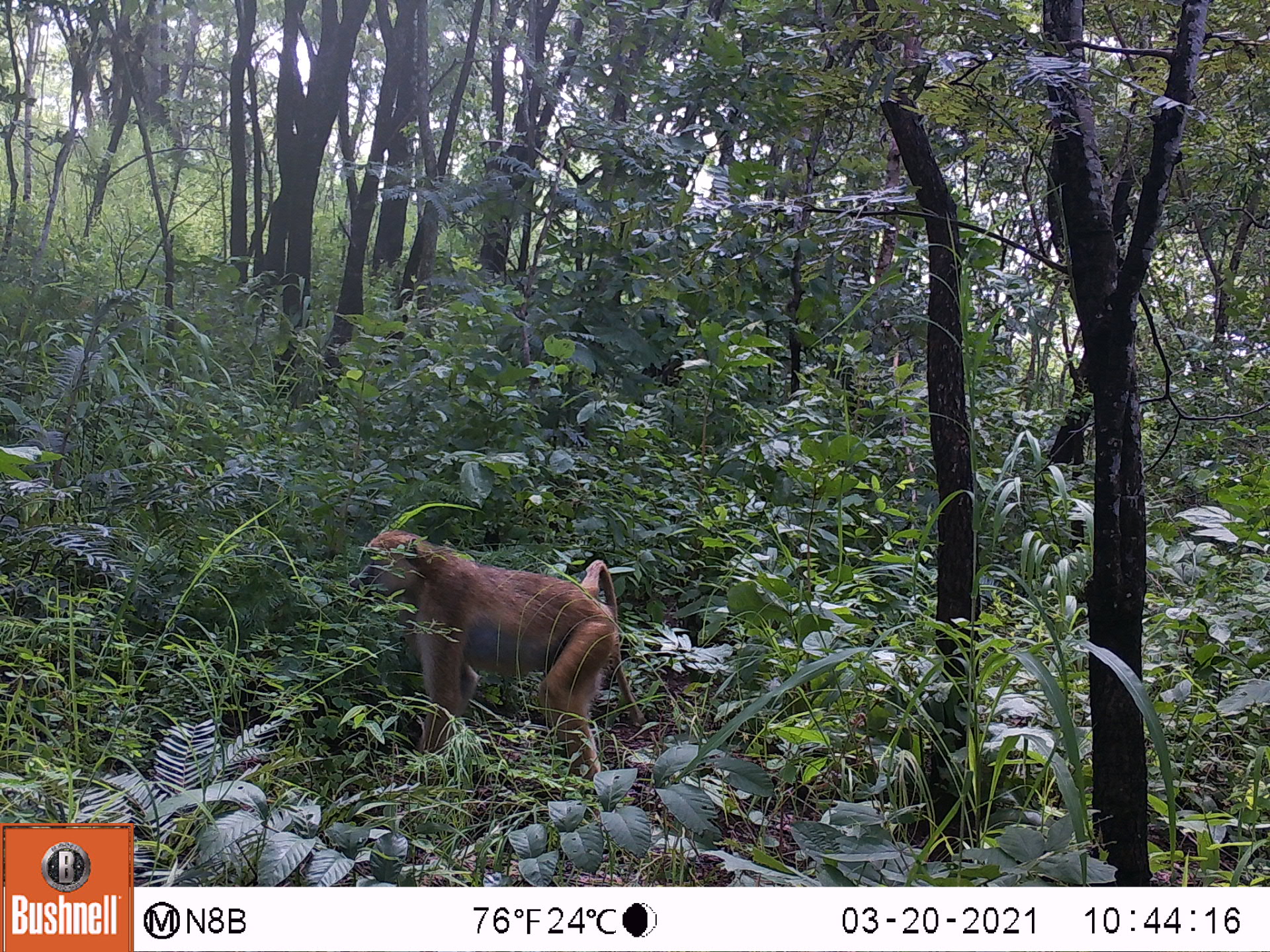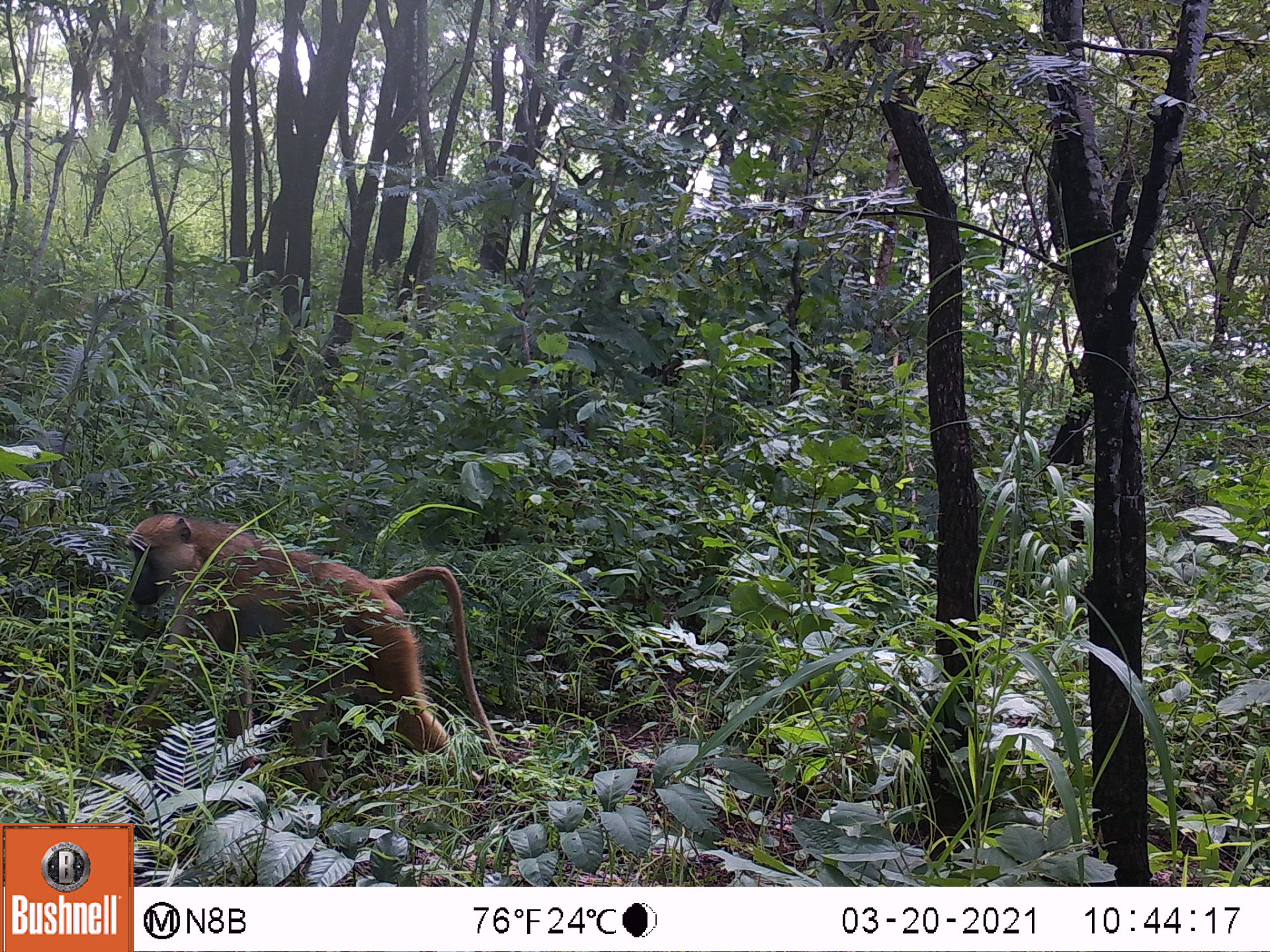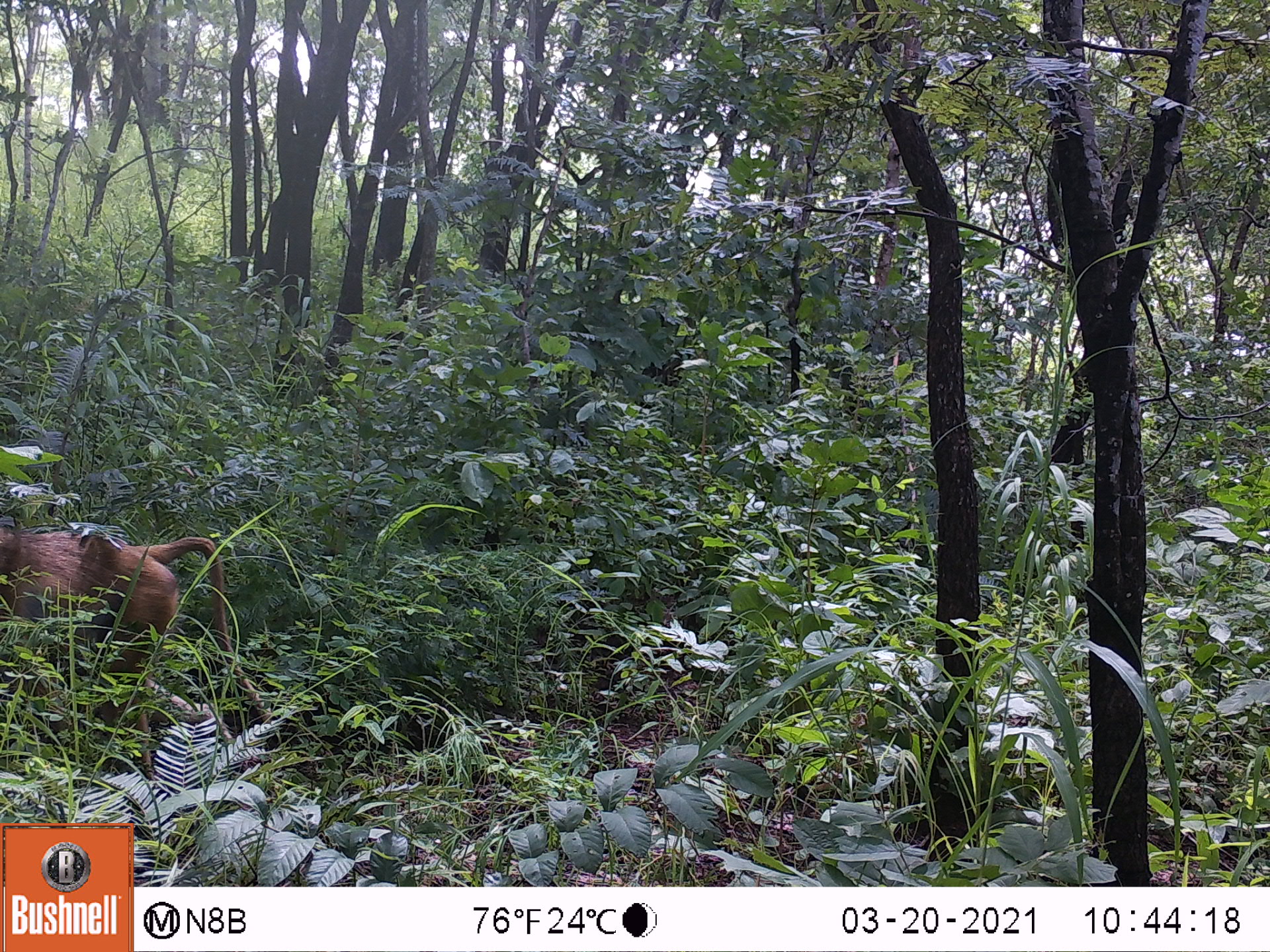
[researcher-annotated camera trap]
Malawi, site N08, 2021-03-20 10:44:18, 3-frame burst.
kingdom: Animalia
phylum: Chordata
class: Mammalia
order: Primates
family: Cercopithecidae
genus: Papio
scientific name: Papio cynocephalus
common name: yellow baboon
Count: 1.